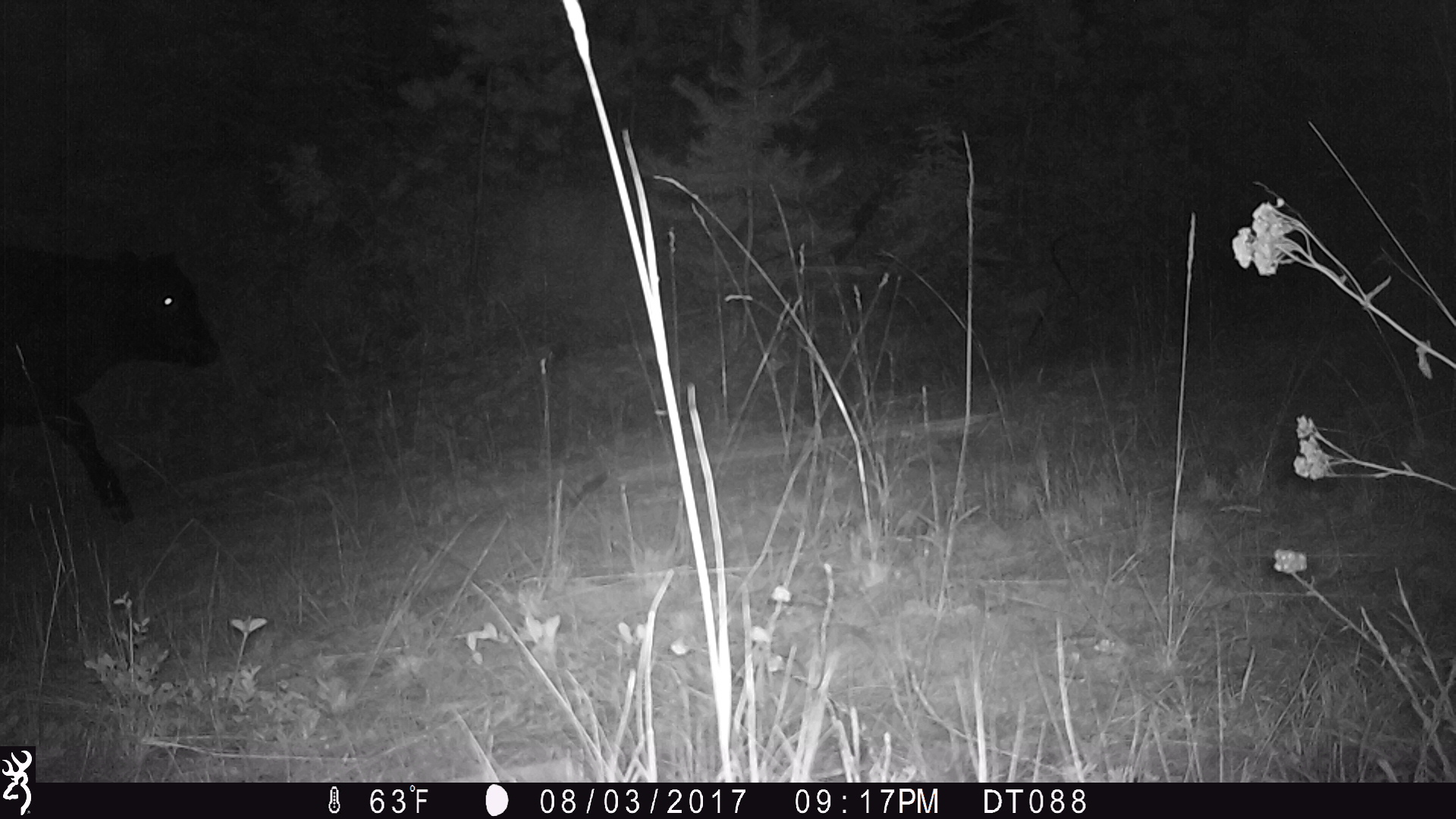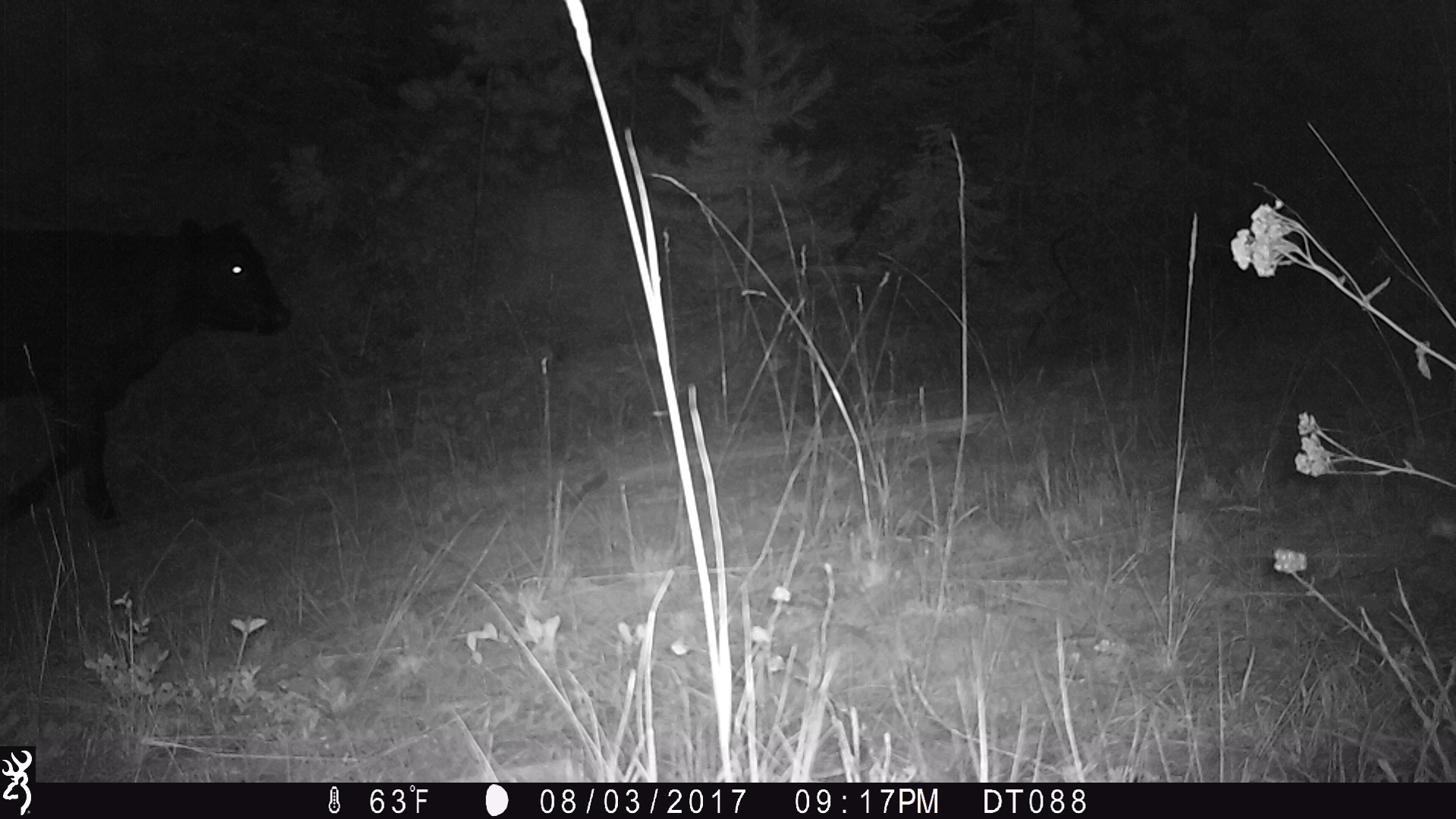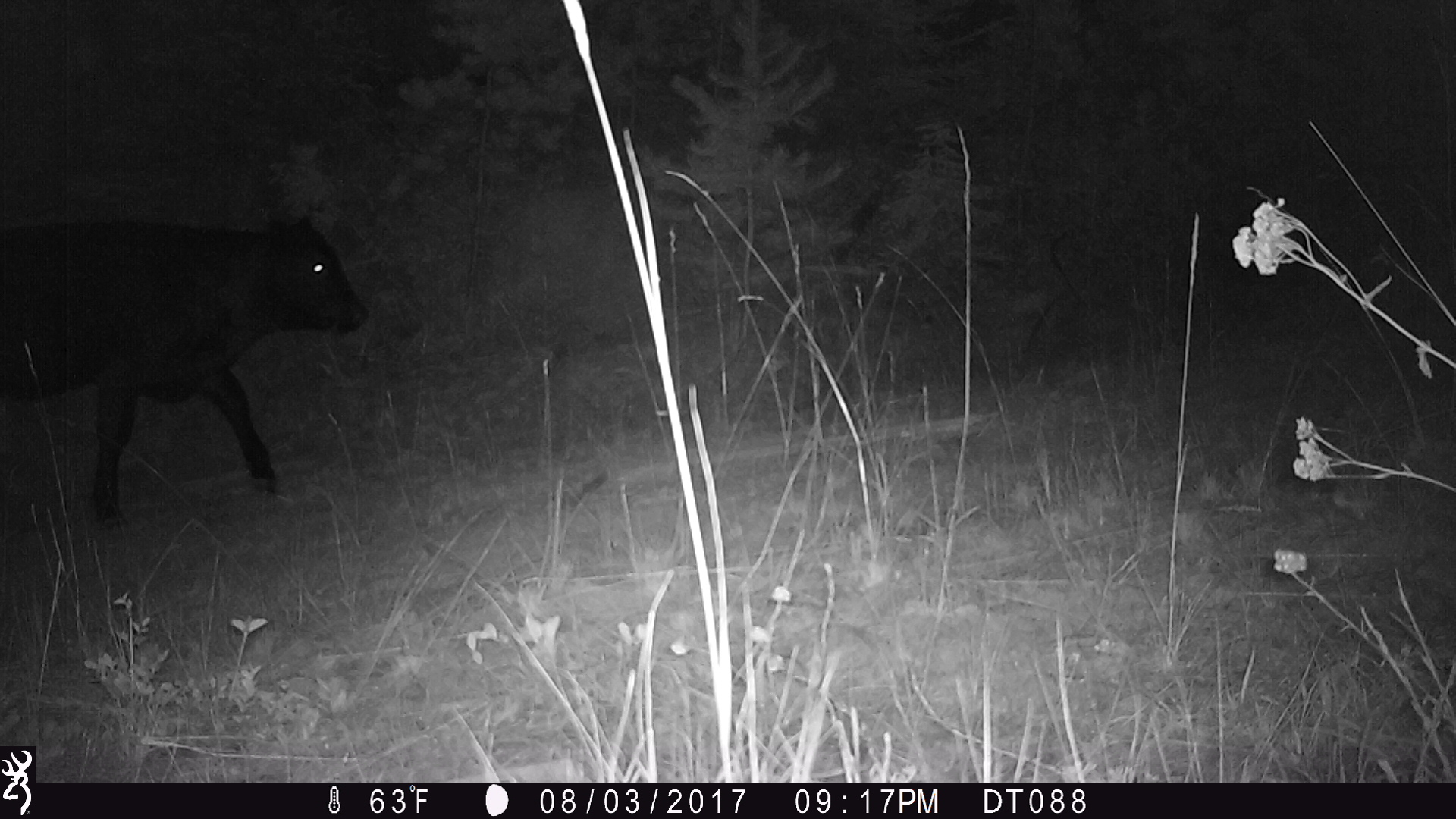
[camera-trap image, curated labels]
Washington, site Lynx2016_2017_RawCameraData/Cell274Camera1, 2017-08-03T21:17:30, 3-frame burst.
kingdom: Animalia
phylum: Chordata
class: Mammalia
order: Artiodactyla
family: Bovidae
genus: Bos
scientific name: Bos taurus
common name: domestic cattle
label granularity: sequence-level